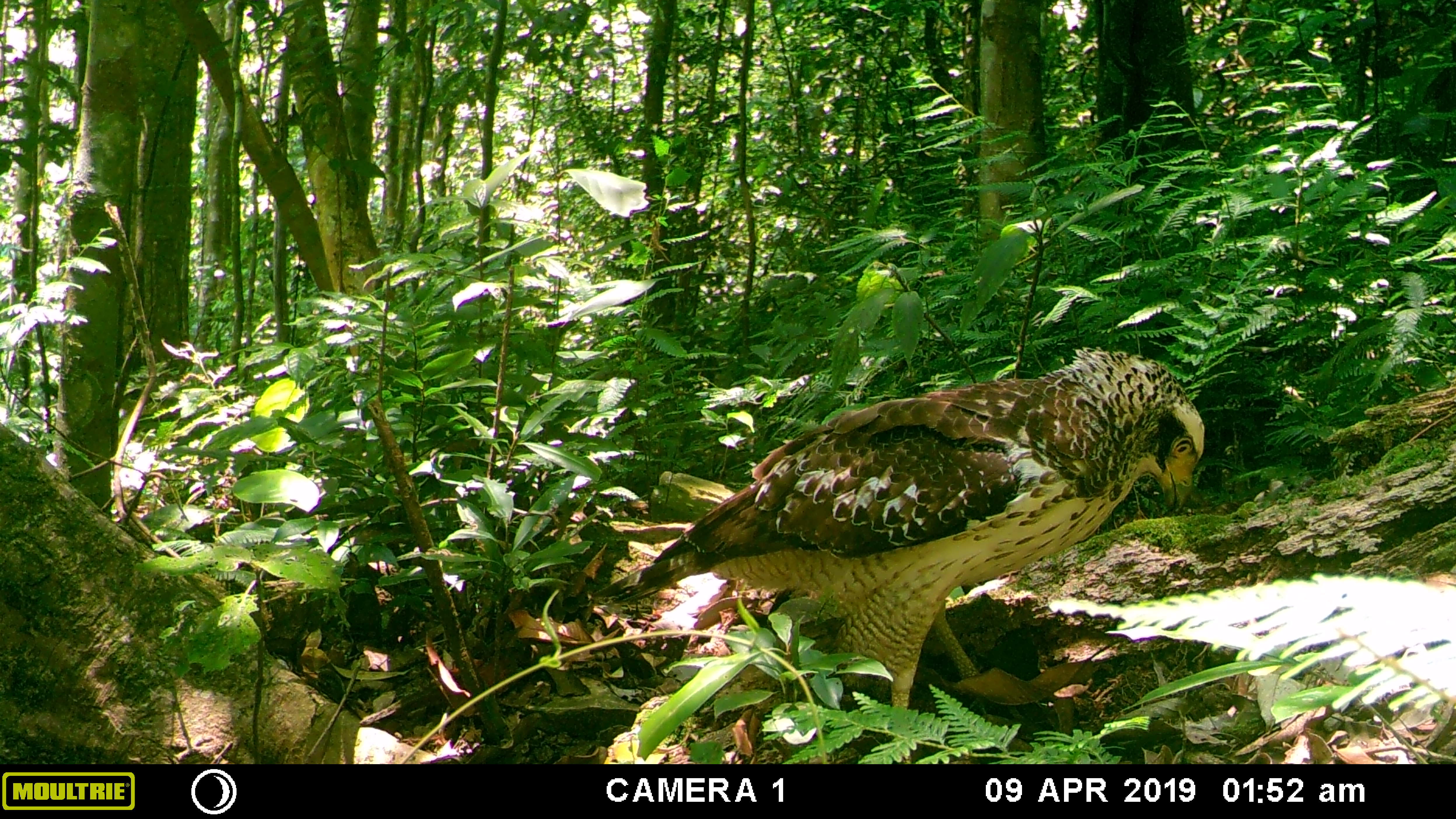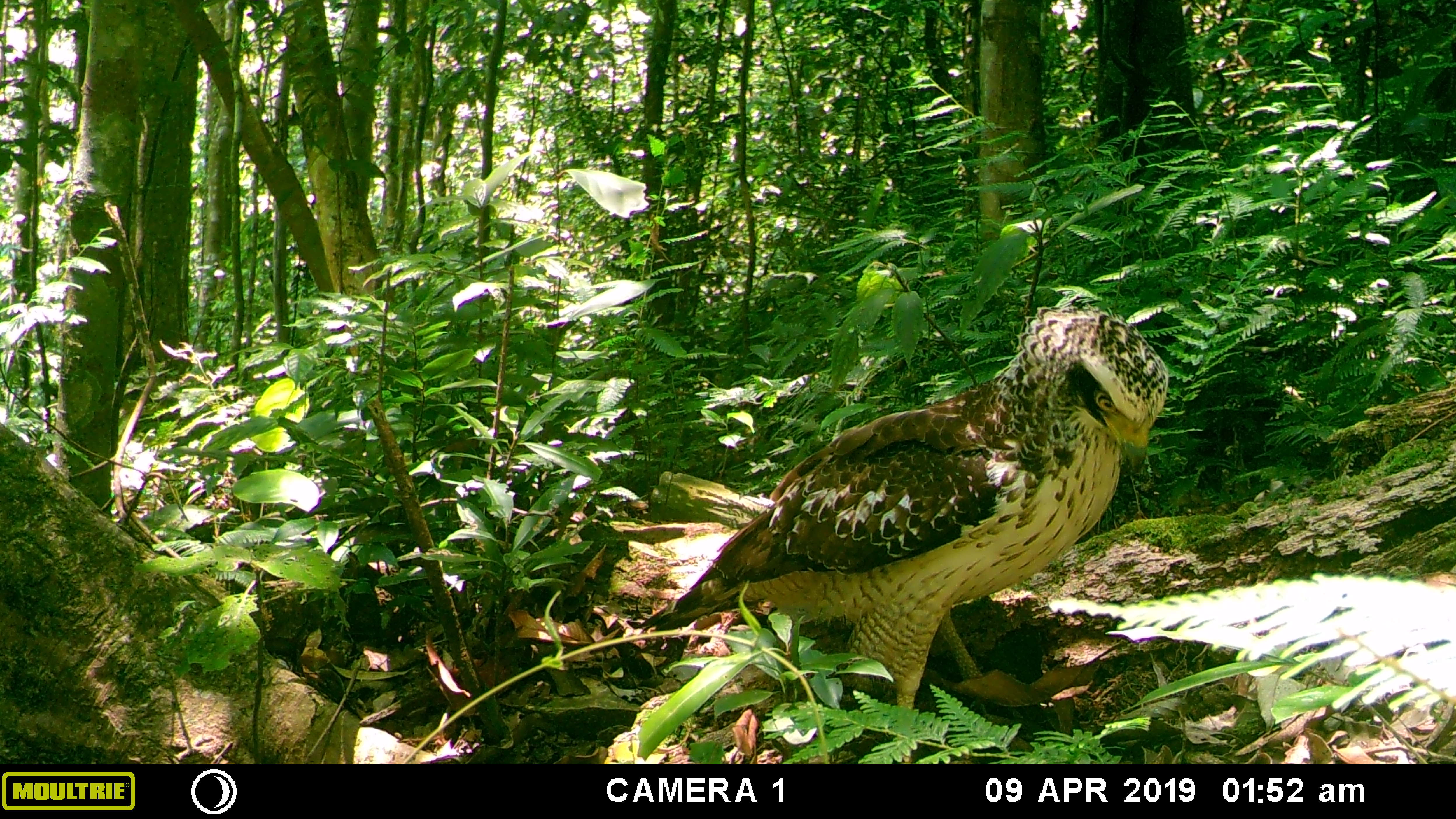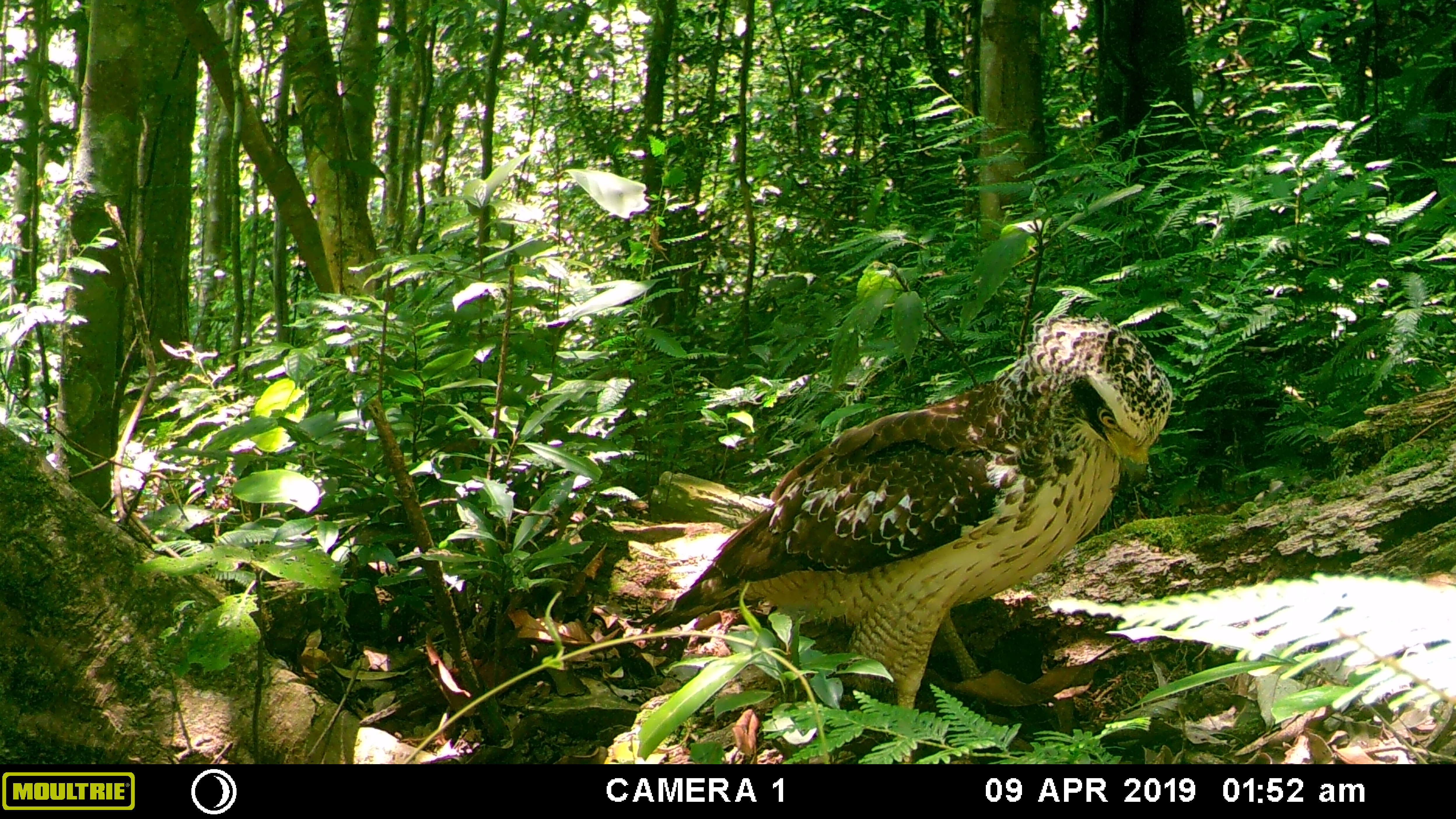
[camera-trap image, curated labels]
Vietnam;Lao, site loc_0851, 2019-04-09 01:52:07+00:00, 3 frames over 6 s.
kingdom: Animalia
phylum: Chordata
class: Aves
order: Accipitriformes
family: Accipitridae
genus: Spilornis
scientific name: Spilornis cheela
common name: crested serpent eagle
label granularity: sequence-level